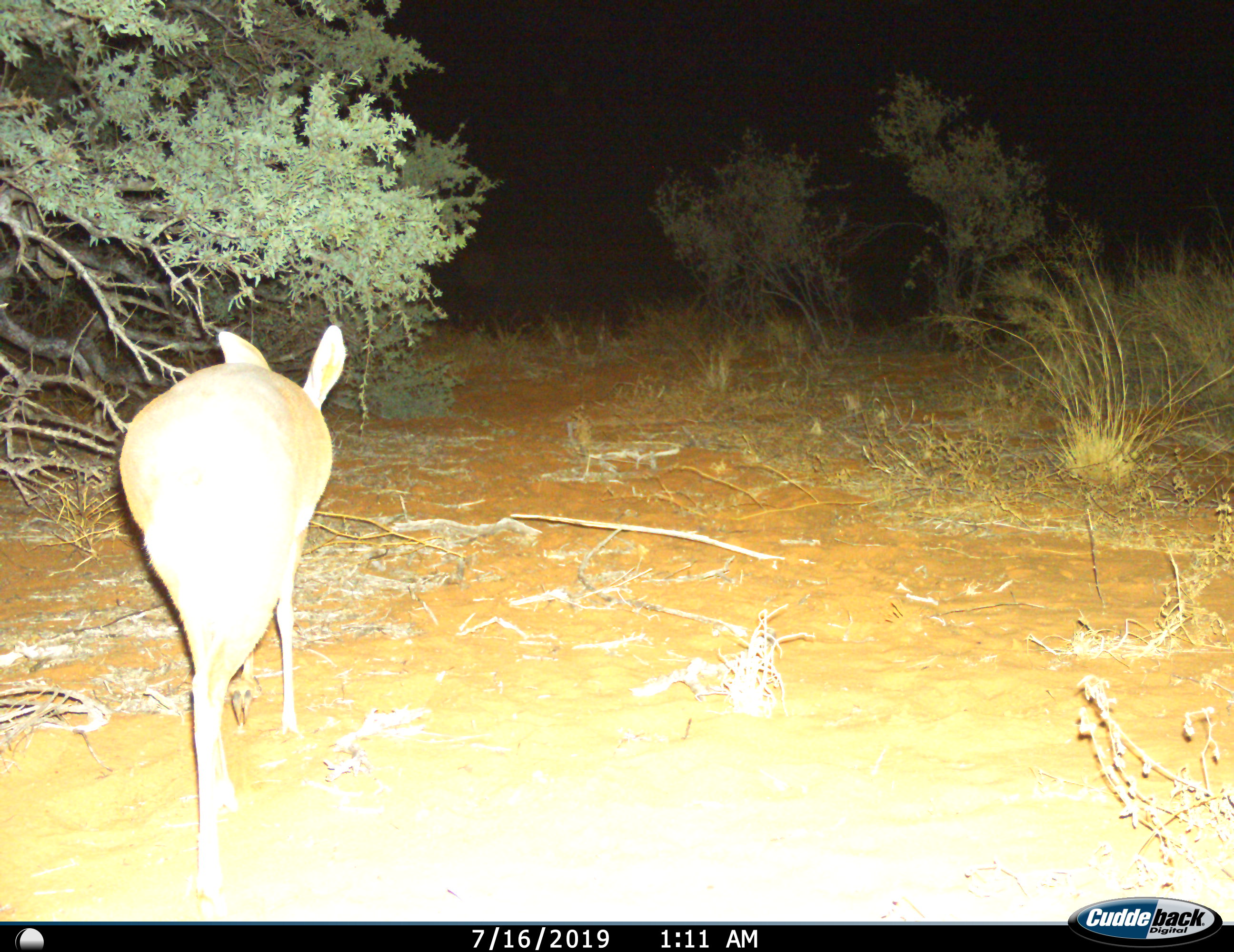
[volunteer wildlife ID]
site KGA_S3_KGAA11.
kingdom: Animalia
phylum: Chordata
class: Mammalia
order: Artiodactyla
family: Bovidae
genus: Raphicerus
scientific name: Raphicerus campestris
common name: steenbok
Steenbok (Raphicerus campestris), count 1. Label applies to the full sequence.